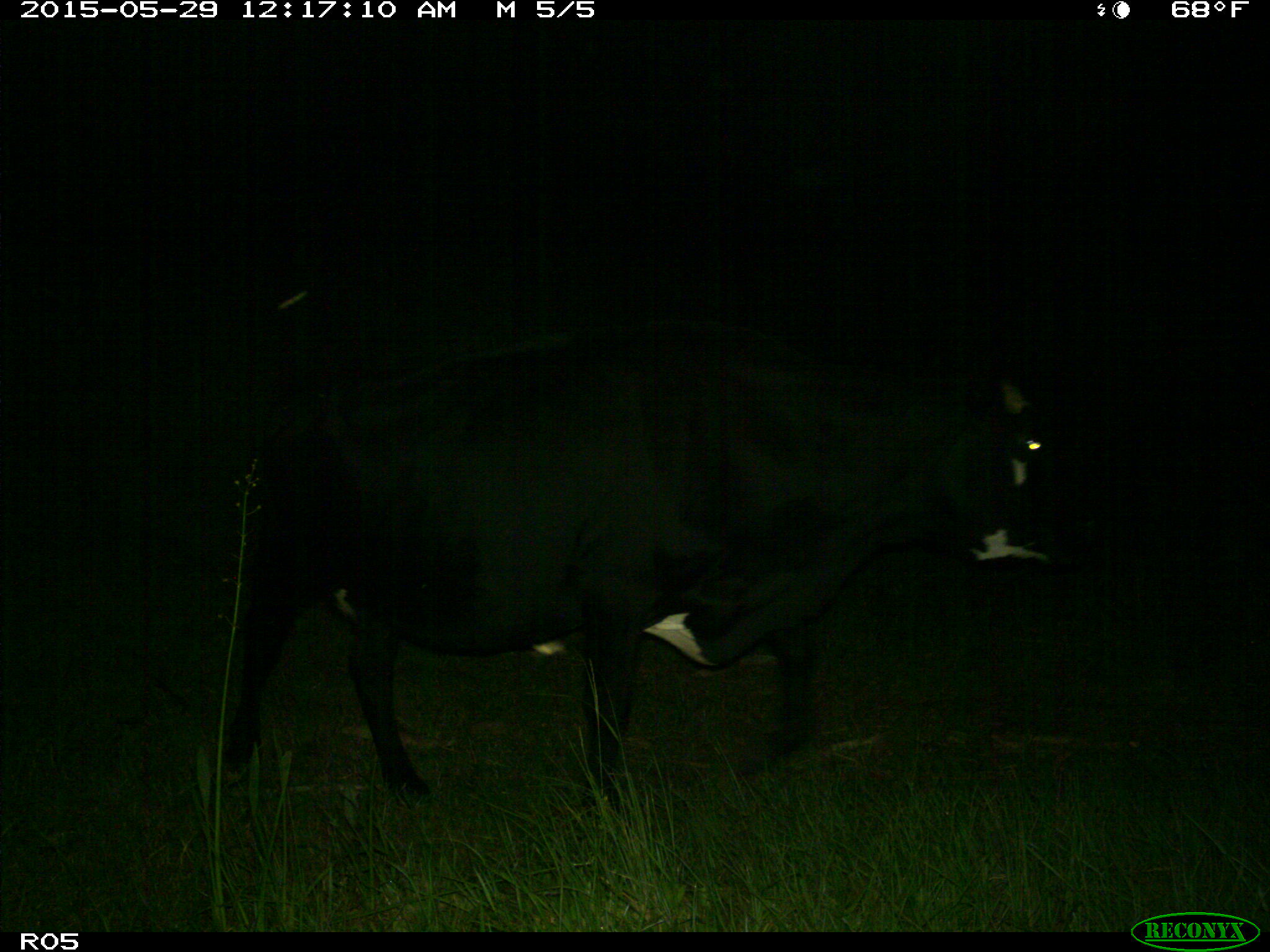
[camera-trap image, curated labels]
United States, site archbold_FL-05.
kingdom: Animalia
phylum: Chordata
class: Mammalia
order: Artiodactyla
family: Bovidae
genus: Bos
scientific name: Bos taurus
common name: domestic cow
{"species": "Bos taurus (domestic cow)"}